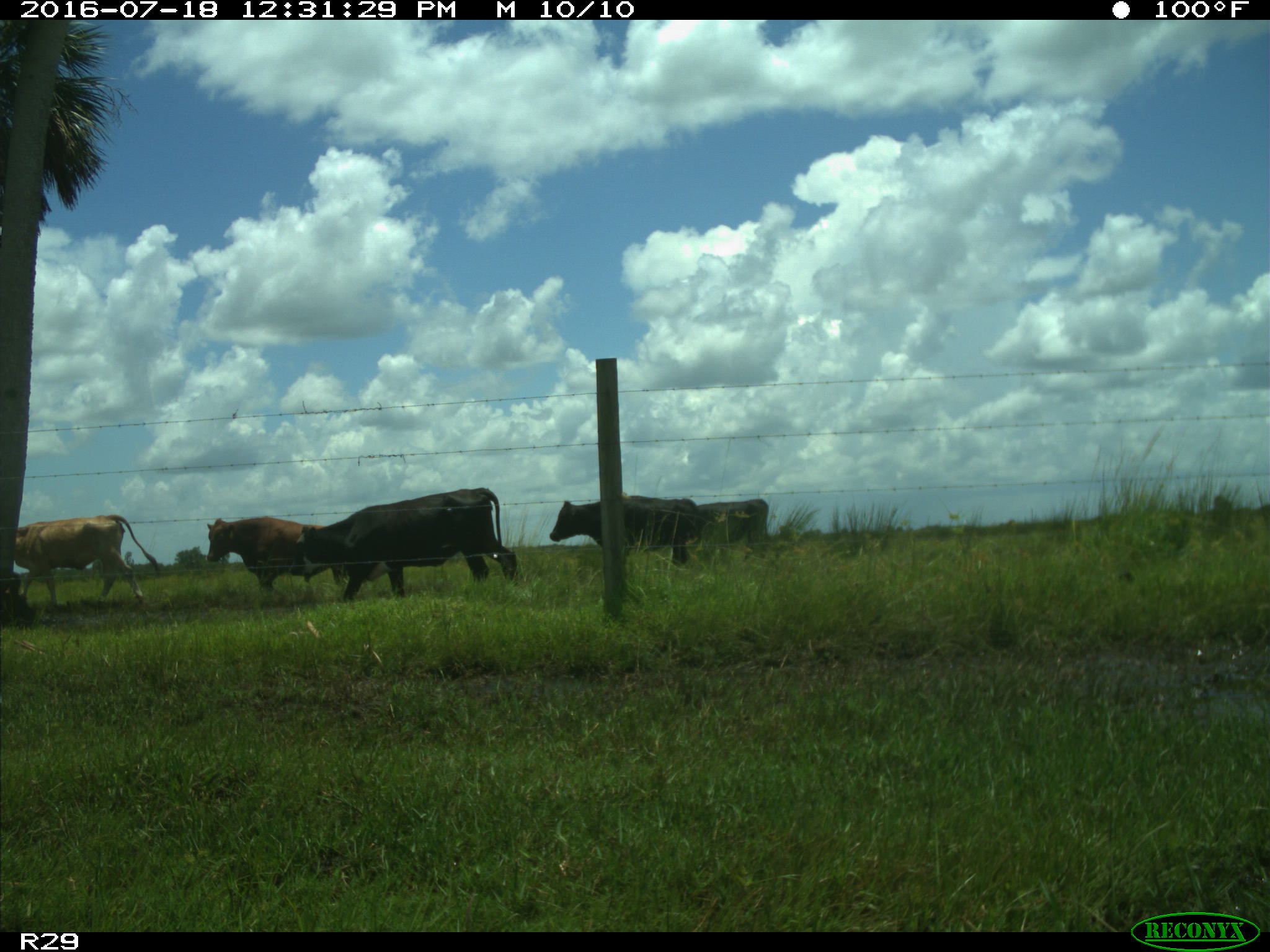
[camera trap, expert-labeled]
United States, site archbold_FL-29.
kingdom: Animalia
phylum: Chordata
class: Mammalia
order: Artiodactyla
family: Bovidae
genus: Bos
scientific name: Bos taurus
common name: domestic cow